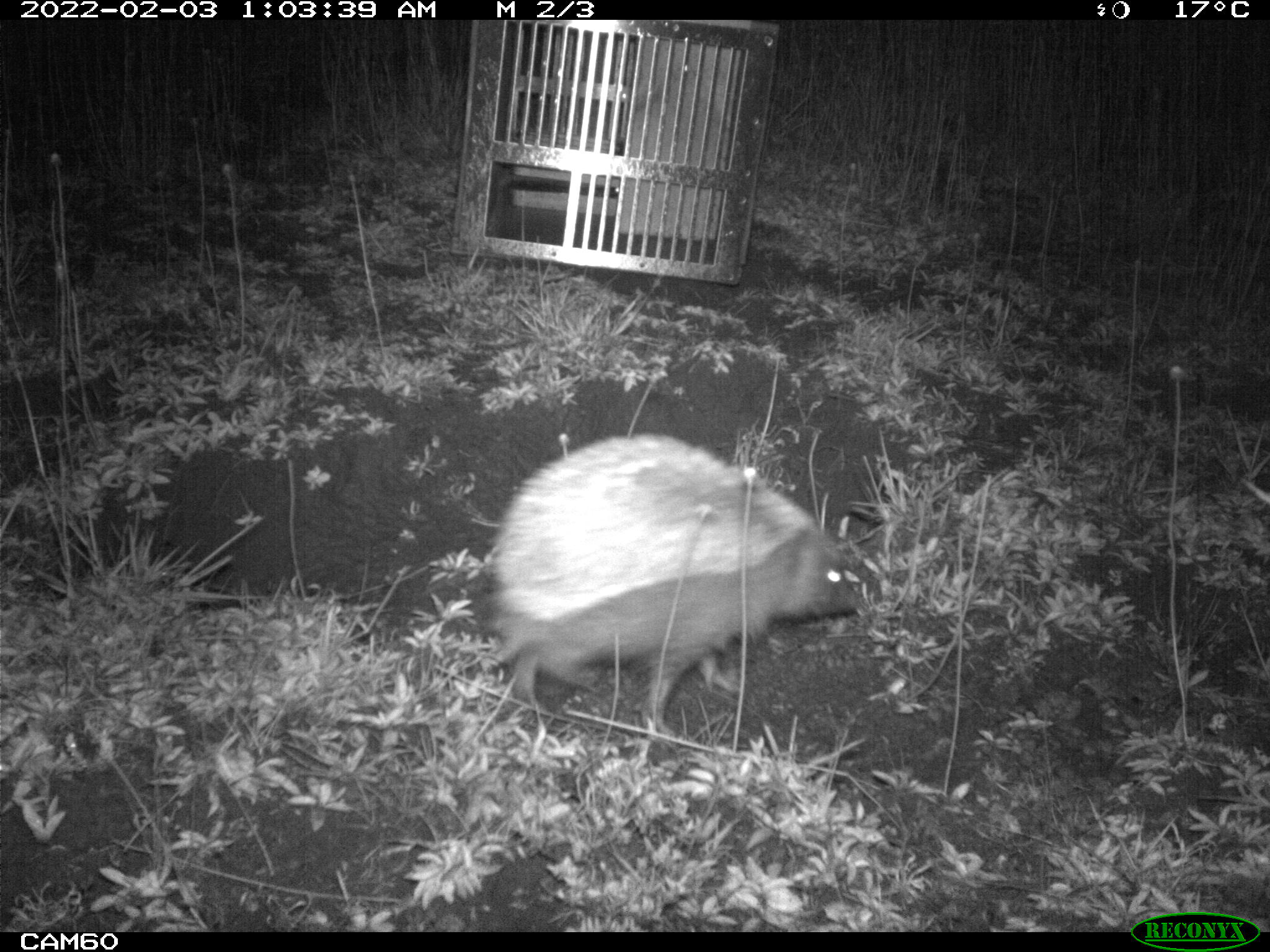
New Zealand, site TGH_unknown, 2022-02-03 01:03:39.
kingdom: Animalia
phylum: Chordata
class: Mammalia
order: Eulipotyphla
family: Erinaceidae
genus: Erinaceus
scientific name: Erinaceus europaeus europaeus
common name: european hedgehog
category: hedgehog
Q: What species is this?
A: Hedgehog (european hedgehog) (Erinaceus europaeus europaeus).